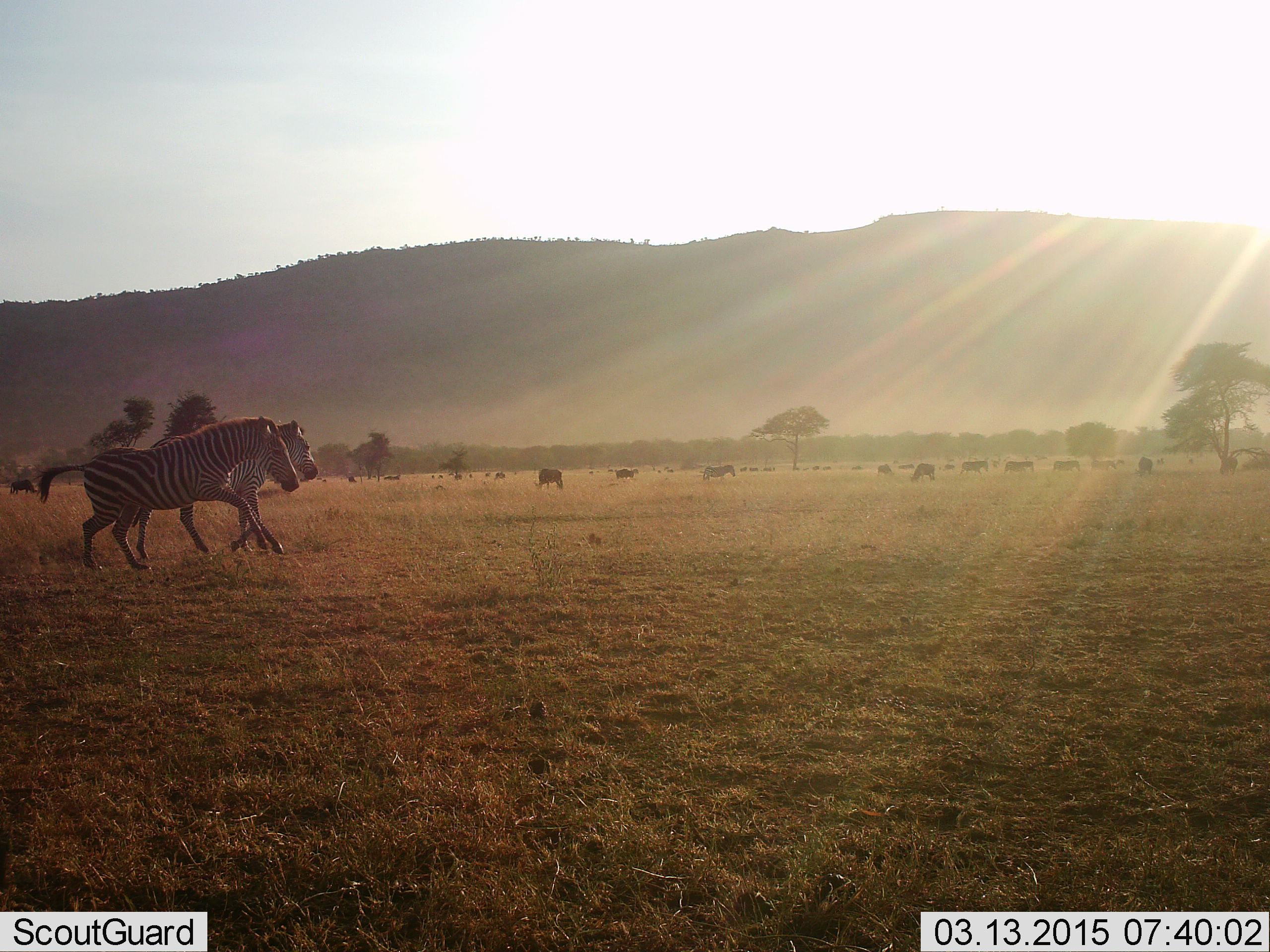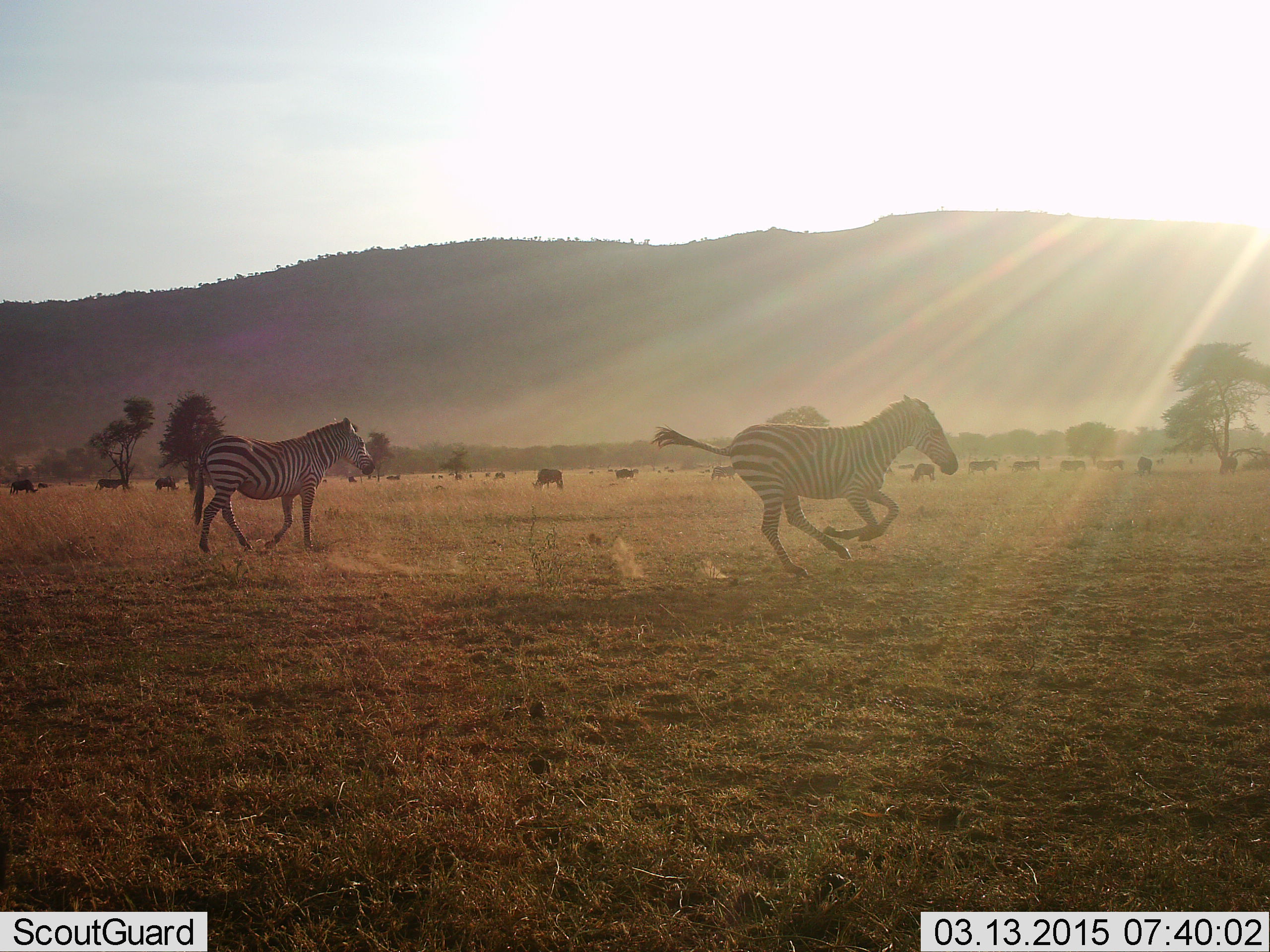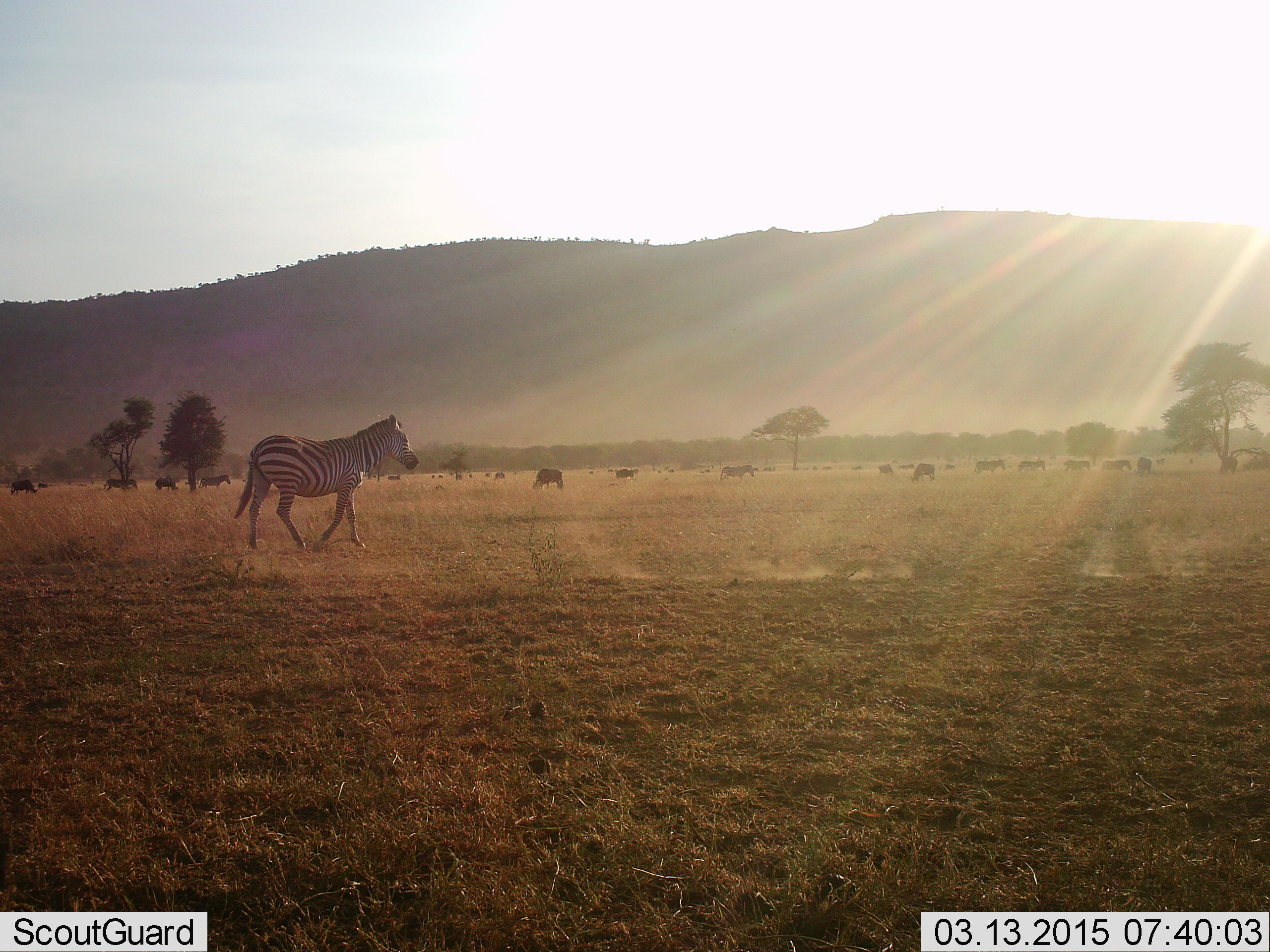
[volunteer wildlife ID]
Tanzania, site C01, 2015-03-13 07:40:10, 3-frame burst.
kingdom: Animalia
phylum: Chordata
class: Mammalia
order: Artiodactyla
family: Bovidae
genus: Connochaetes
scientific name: Connochaetes taurinus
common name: blue wildebeest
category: wildebeest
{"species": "wildebeest (blue wildebeest) (Connochaetes taurinus)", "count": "11-50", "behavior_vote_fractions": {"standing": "64%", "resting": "0%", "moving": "27%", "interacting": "0%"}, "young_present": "0%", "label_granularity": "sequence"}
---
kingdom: Animalia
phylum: Chordata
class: Mammalia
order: Perissodactyla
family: Equidae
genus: Equus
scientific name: Equus quagga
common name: plains zebra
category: zebra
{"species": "zebra (plains zebra) (Equus quagga)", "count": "2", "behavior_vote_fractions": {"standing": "0%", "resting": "0%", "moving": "100%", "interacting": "0%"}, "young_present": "0%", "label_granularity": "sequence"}